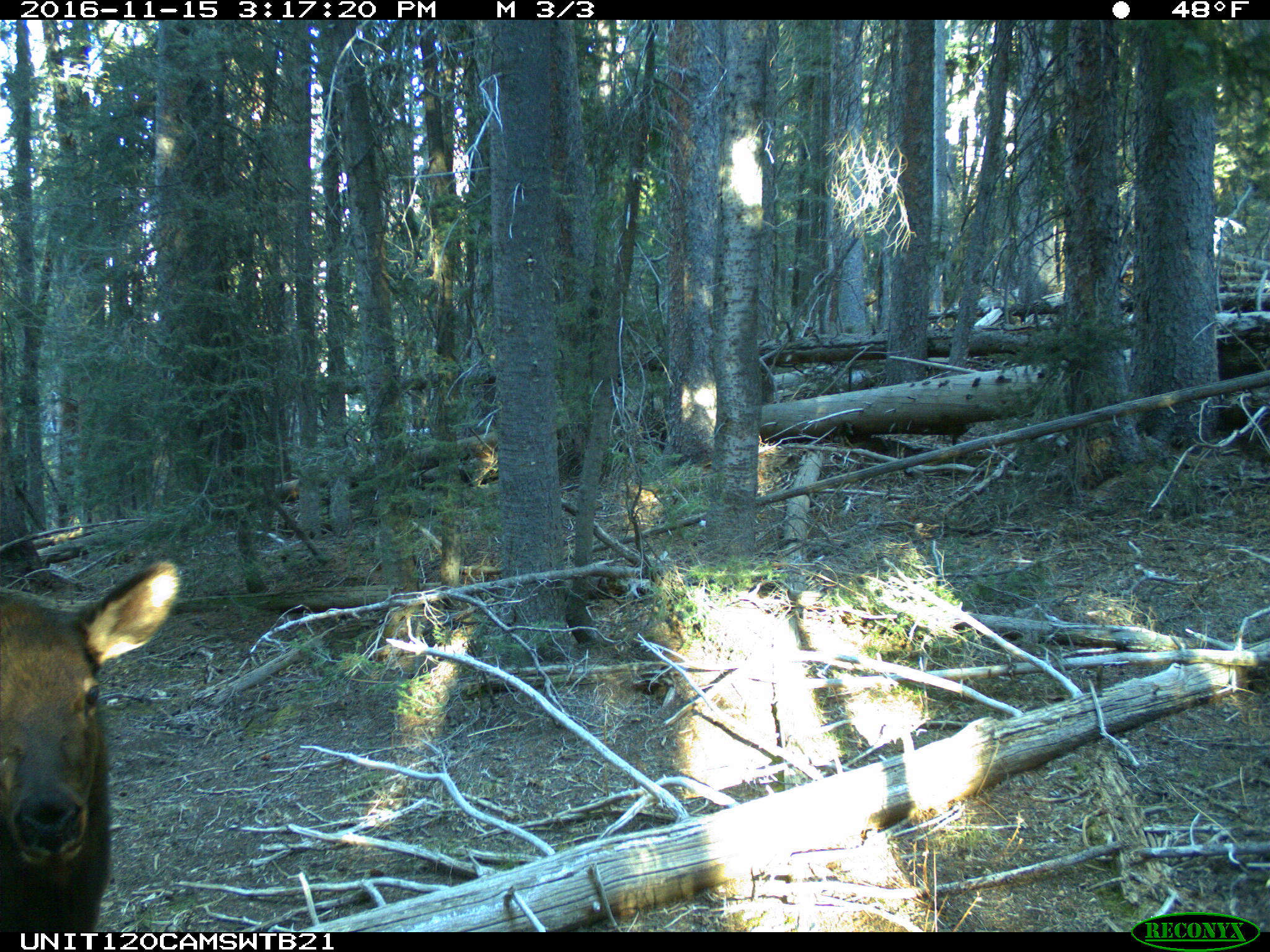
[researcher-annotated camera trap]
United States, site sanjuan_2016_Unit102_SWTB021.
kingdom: Animalia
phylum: Chordata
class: Mammalia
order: Artiodactyla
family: Cervidae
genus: Cervus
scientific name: Cervus elaphus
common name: red deer